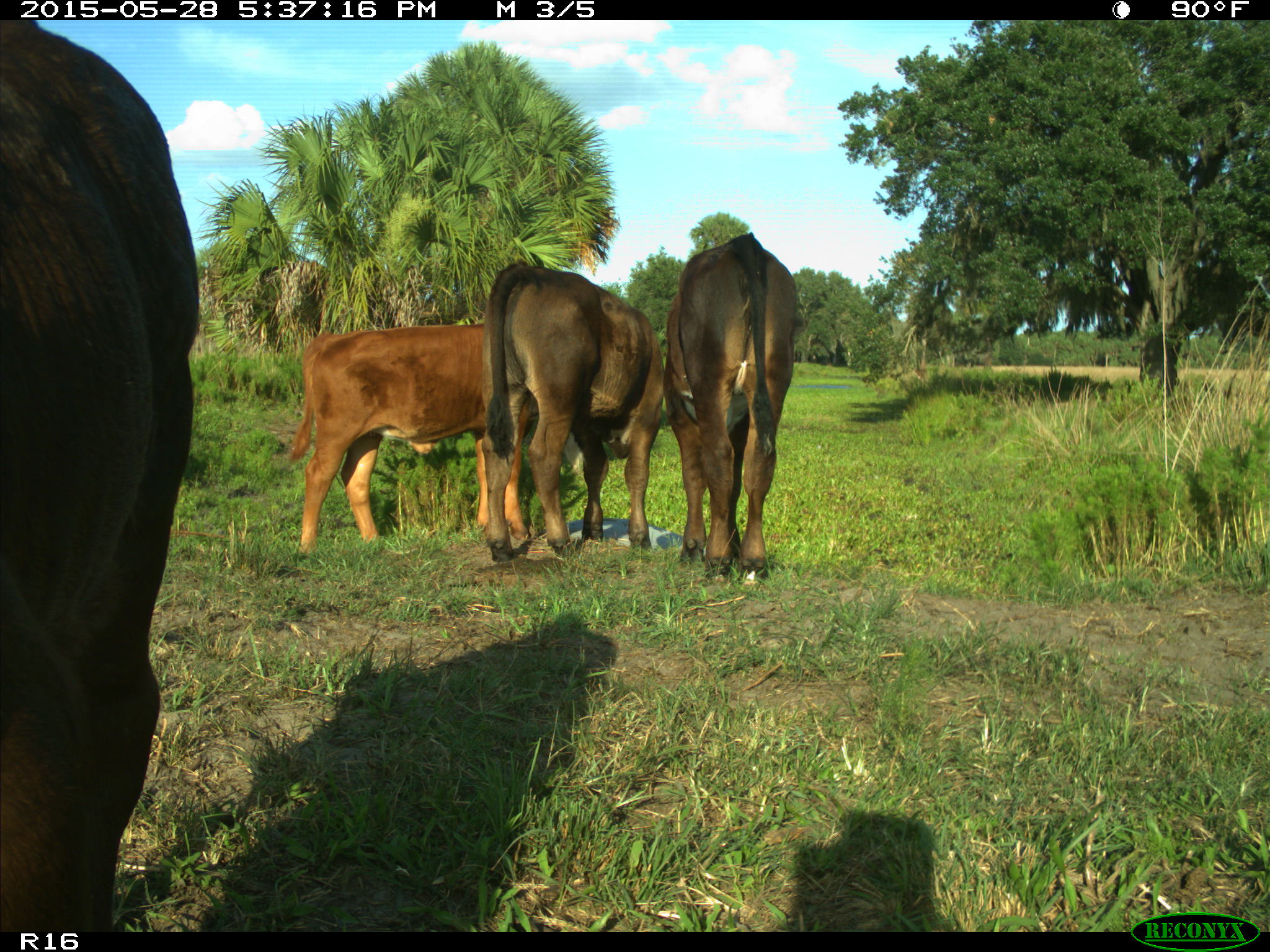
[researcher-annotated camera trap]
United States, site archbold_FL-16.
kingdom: Animalia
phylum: Chordata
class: Mammalia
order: Artiodactyla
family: Bovidae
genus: Bos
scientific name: Bos taurus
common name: domestic cow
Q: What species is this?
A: Bos taurus (domestic cow).